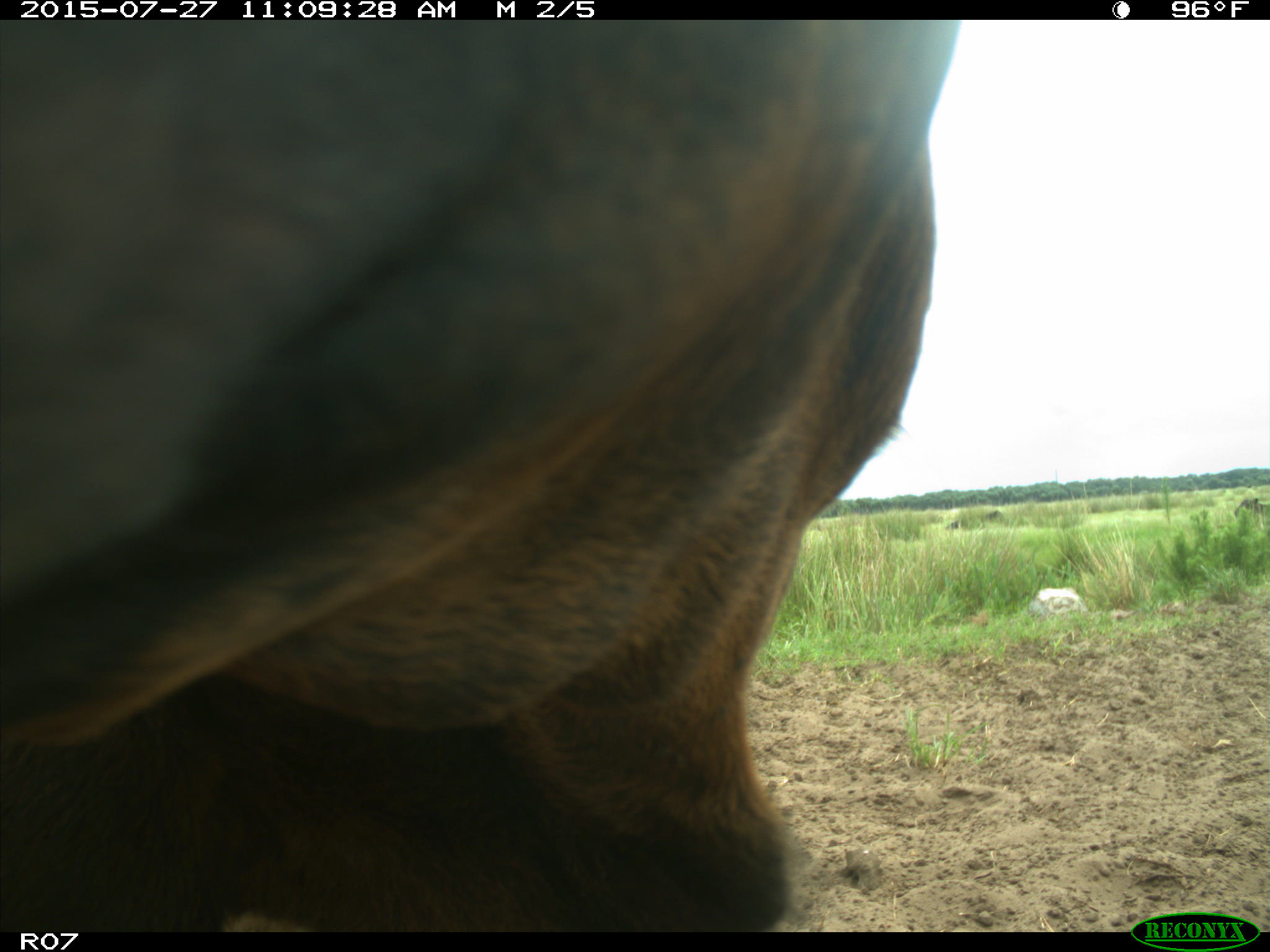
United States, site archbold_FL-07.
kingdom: Animalia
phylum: Chordata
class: Mammalia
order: Artiodactyla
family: Bovidae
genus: Bos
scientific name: Bos taurus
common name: domestic cow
Bos taurus (domestic cow).